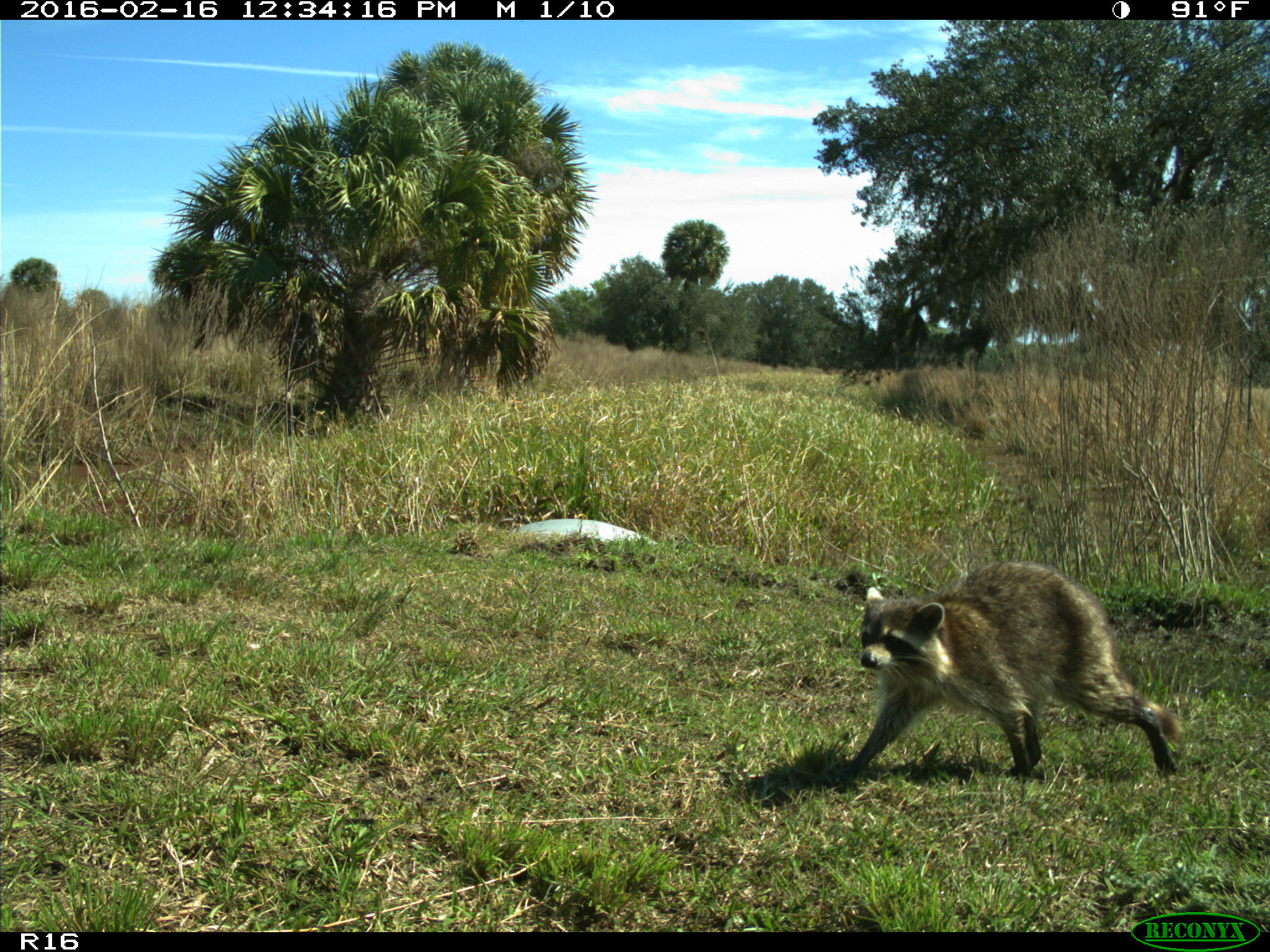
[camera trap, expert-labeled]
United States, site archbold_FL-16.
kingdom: Animalia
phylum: Chordata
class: Mammalia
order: Carnivora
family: Procyonidae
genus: Procyon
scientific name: Procyon lotor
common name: common raccoon